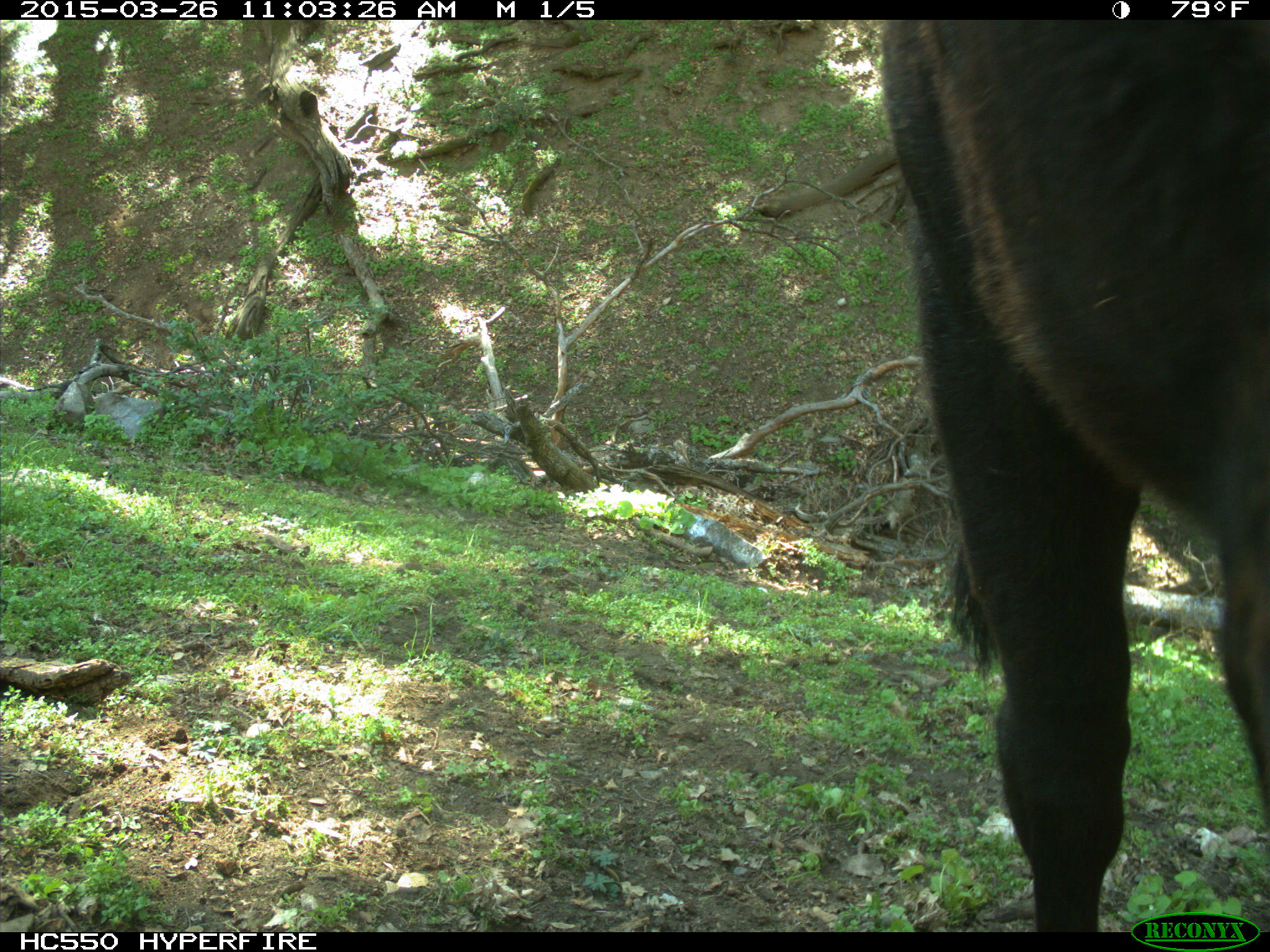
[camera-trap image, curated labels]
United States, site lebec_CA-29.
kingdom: Animalia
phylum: Chordata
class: Mammalia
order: Artiodactyla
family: Bovidae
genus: Bos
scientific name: Bos taurus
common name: domestic cow